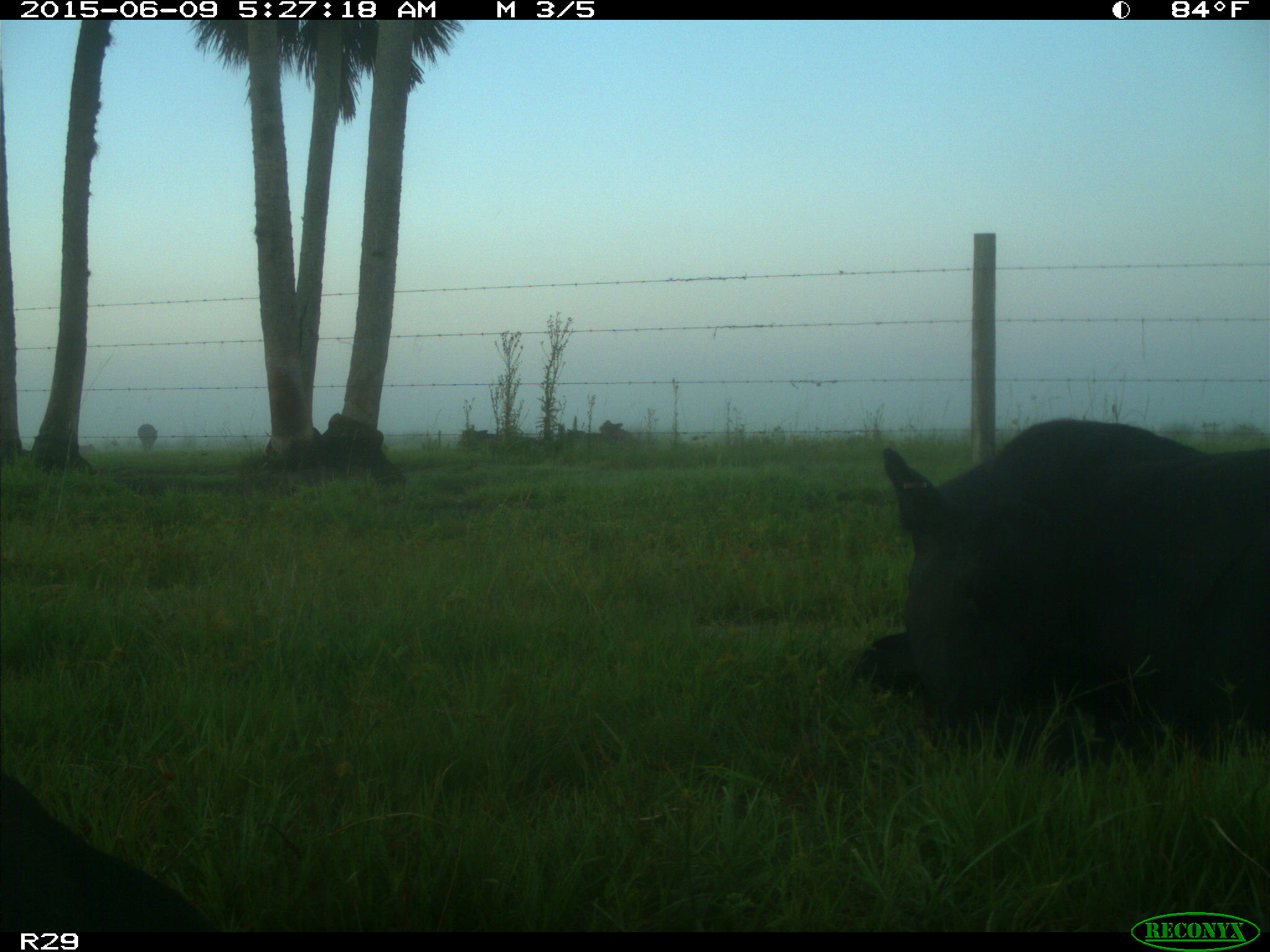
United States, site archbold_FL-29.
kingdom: Animalia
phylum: Chordata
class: Mammalia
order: Artiodactyla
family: Bovidae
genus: Bos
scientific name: Bos taurus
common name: domestic cow